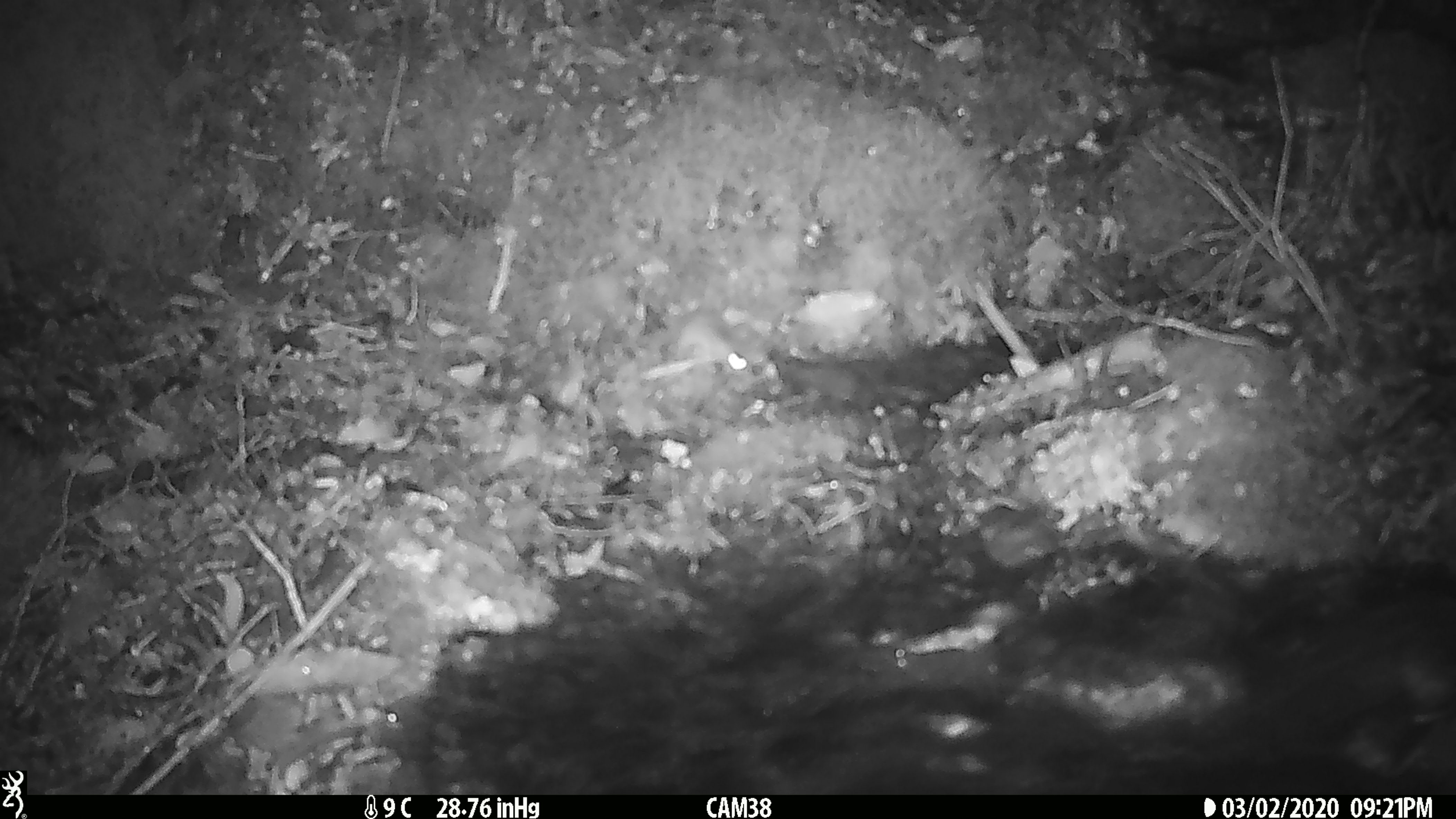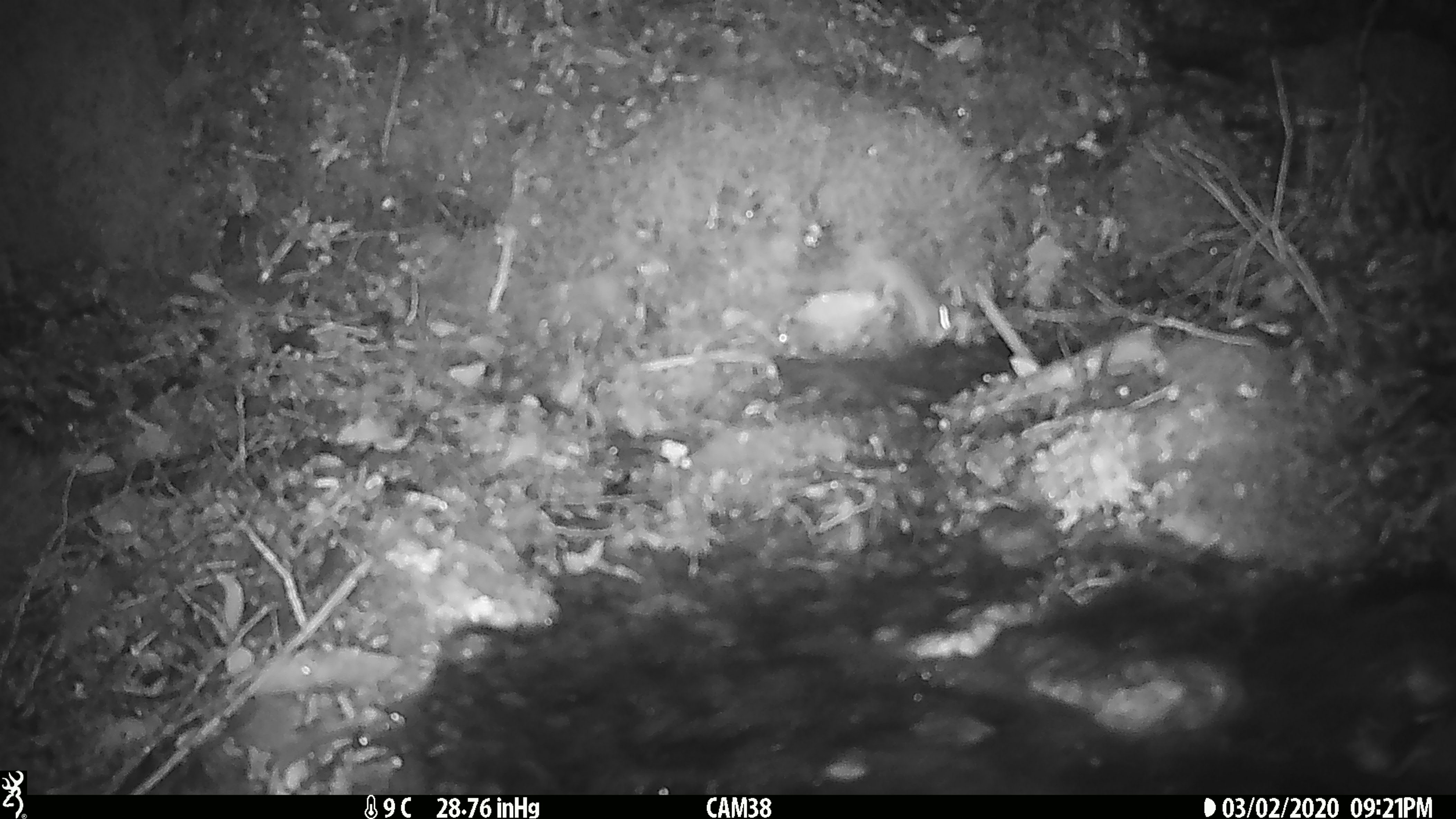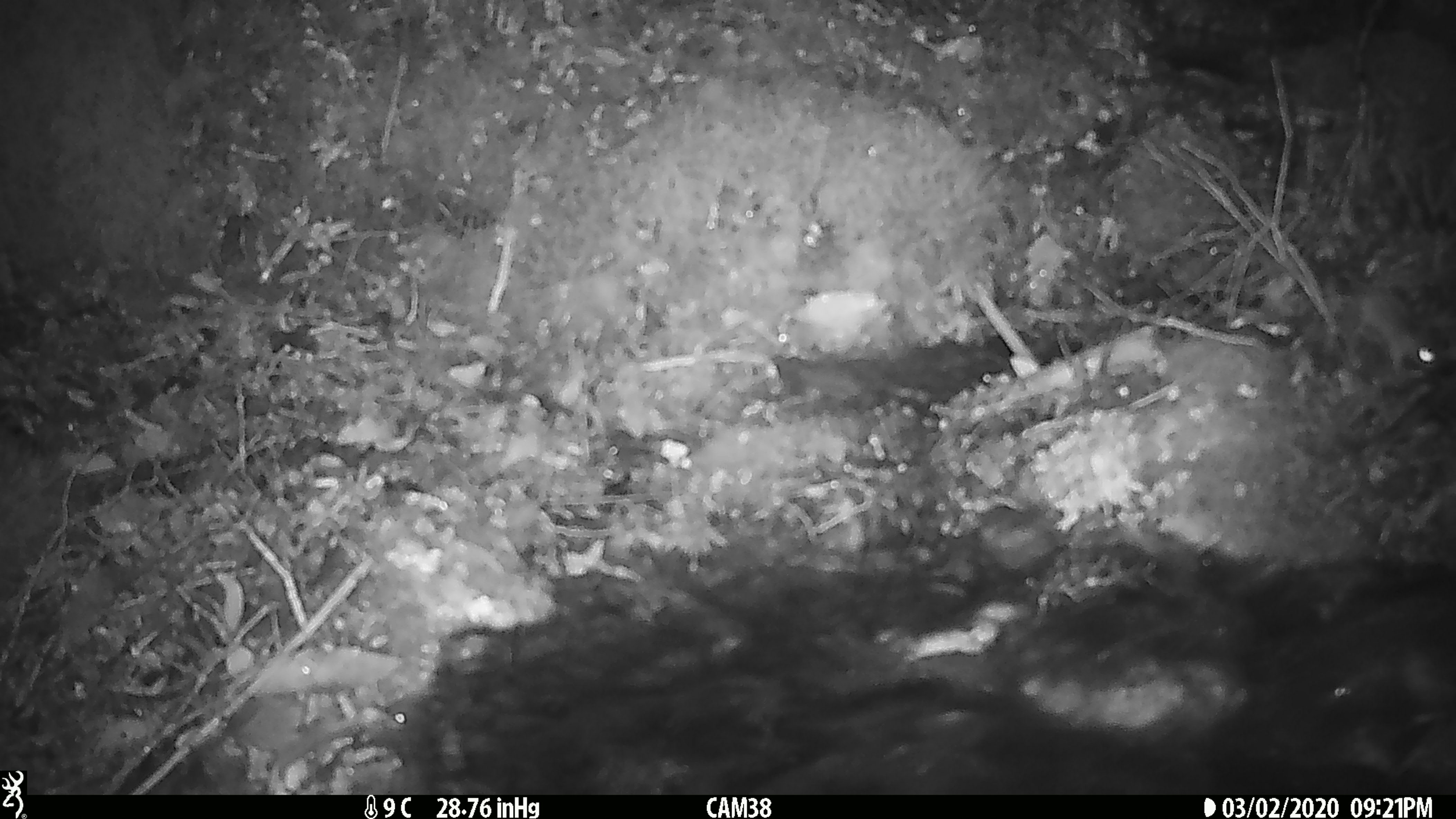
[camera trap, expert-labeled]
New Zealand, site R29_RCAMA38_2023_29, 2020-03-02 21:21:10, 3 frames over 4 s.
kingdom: Animalia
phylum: Chordata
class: Mammalia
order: Rodentia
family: Muridae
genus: Mus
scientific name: Mus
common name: mouse